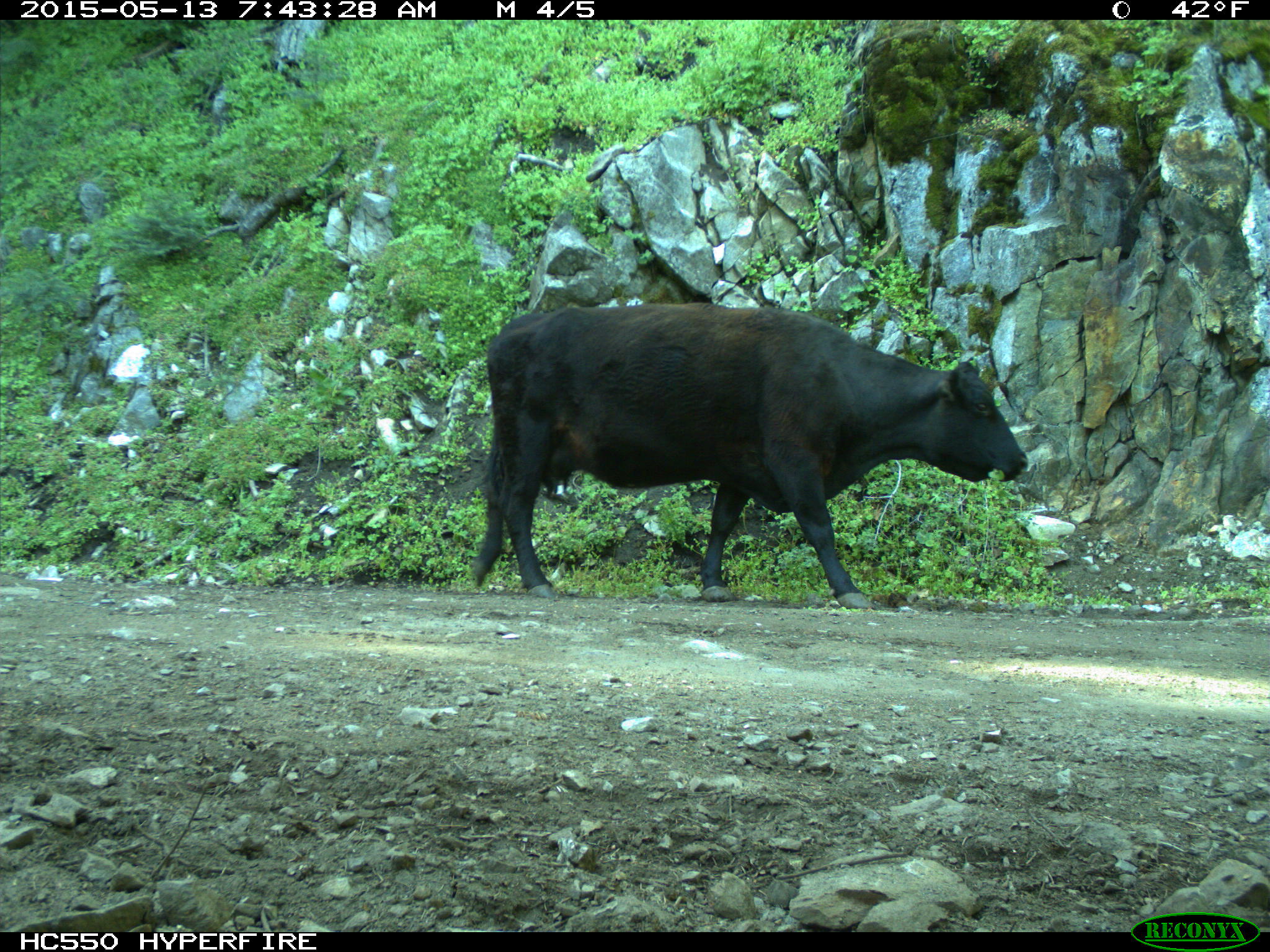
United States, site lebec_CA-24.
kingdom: Animalia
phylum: Chordata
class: Mammalia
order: Artiodactyla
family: Bovidae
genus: Bos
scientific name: Bos taurus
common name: domestic cow